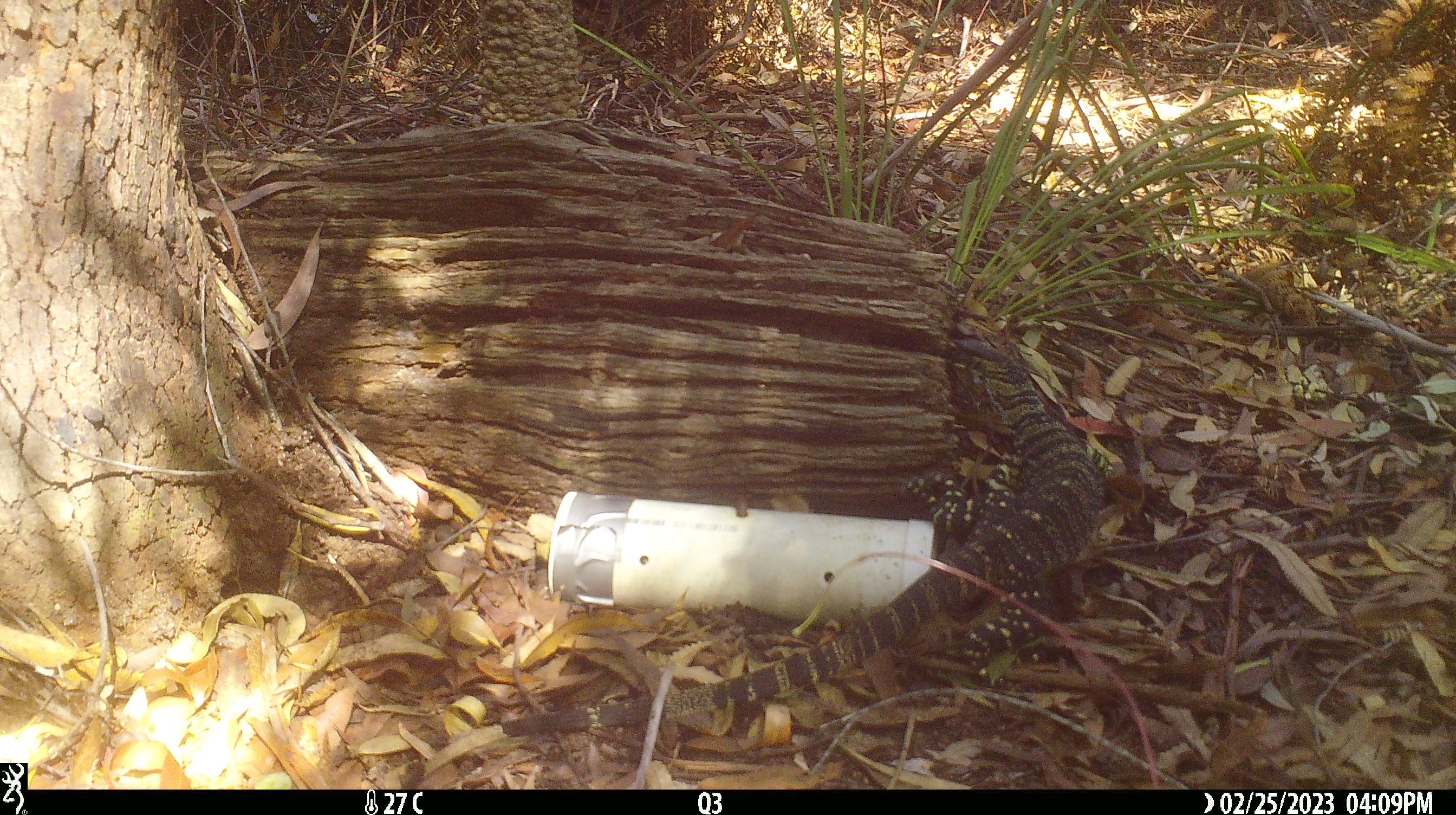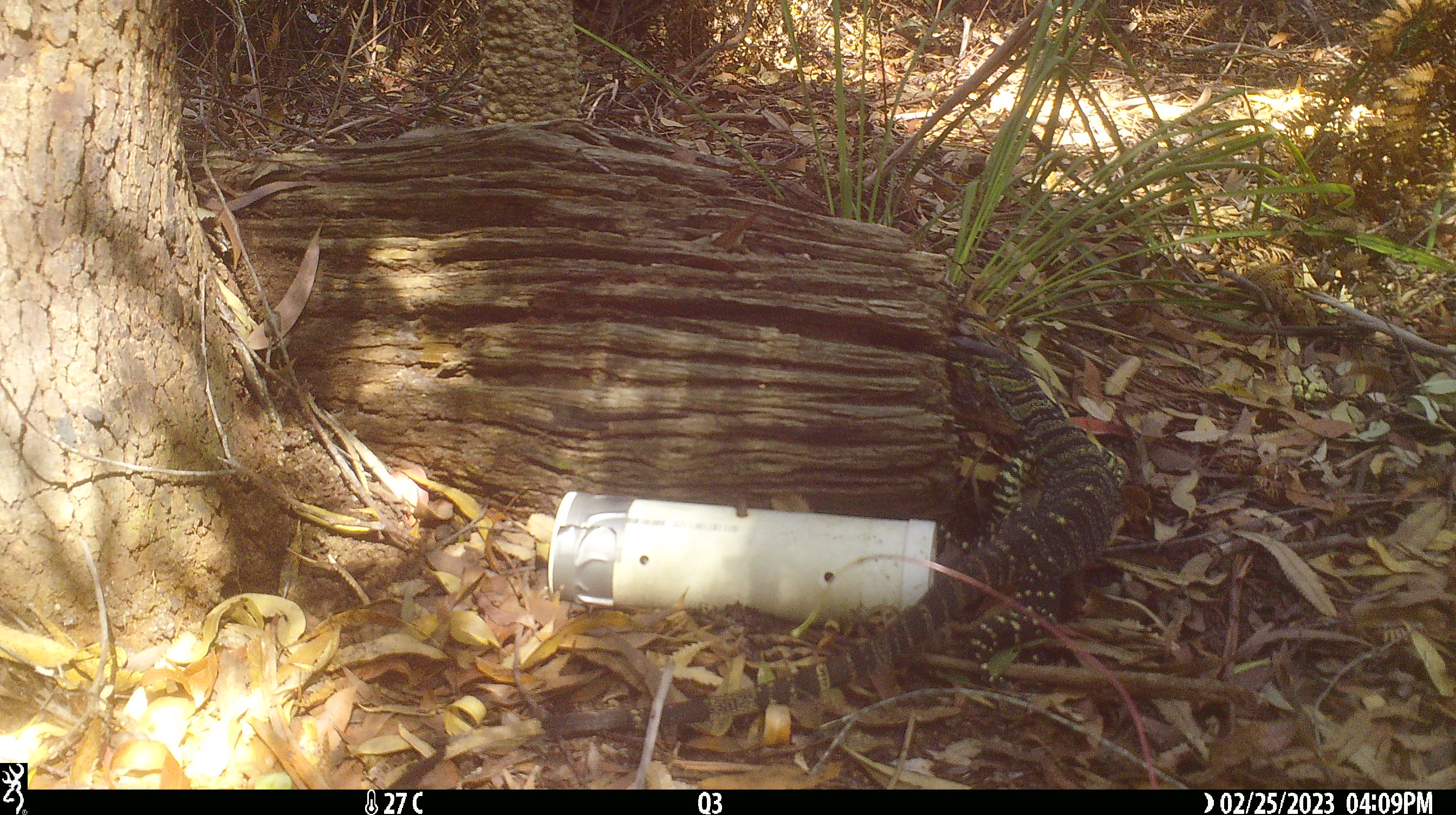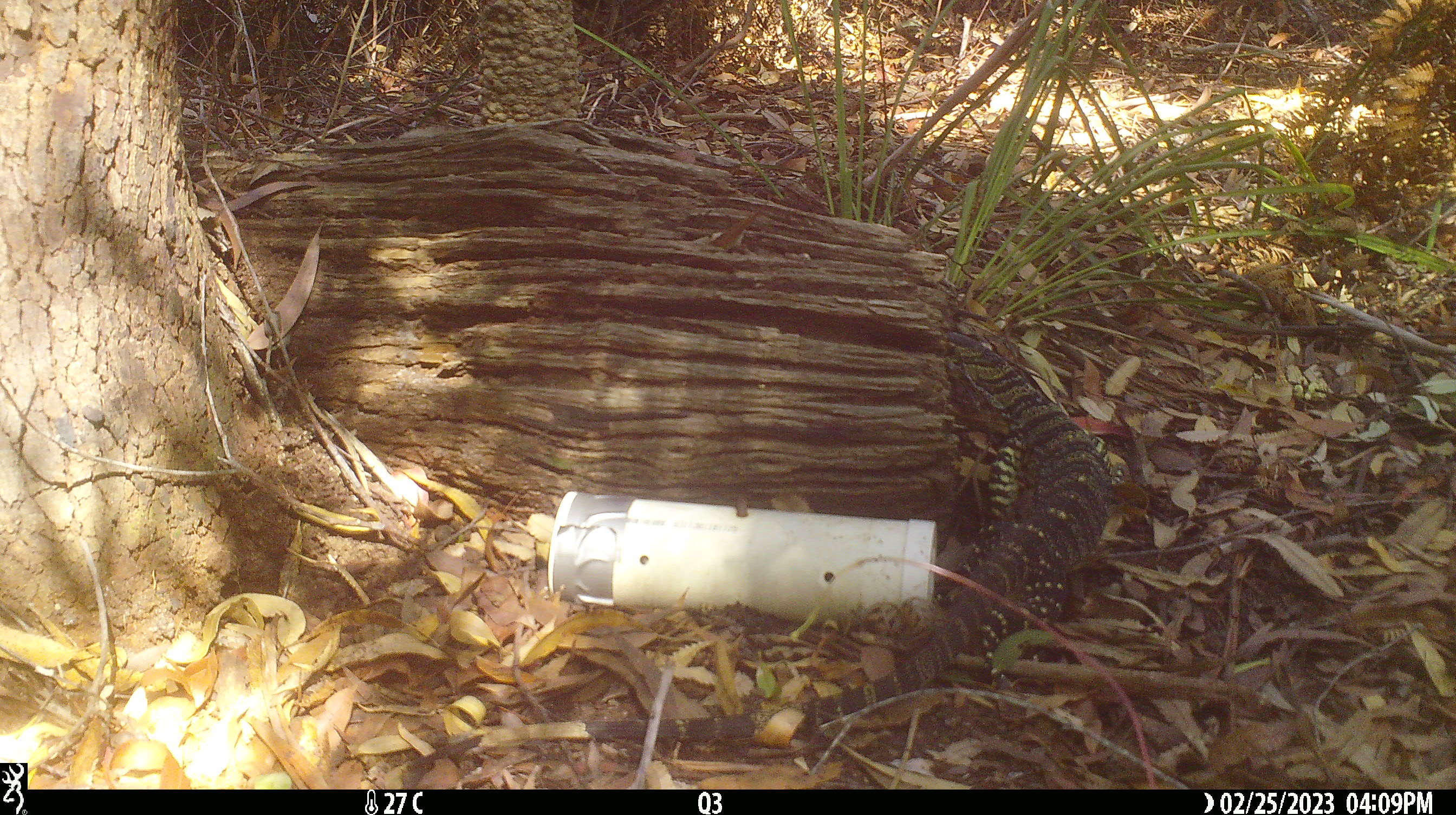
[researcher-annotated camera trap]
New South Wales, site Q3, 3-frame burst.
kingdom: Animalia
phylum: Chordata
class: Reptilia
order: Squamata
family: Varanidae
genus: Varanus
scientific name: Varanus varius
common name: lace monitor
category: goanna